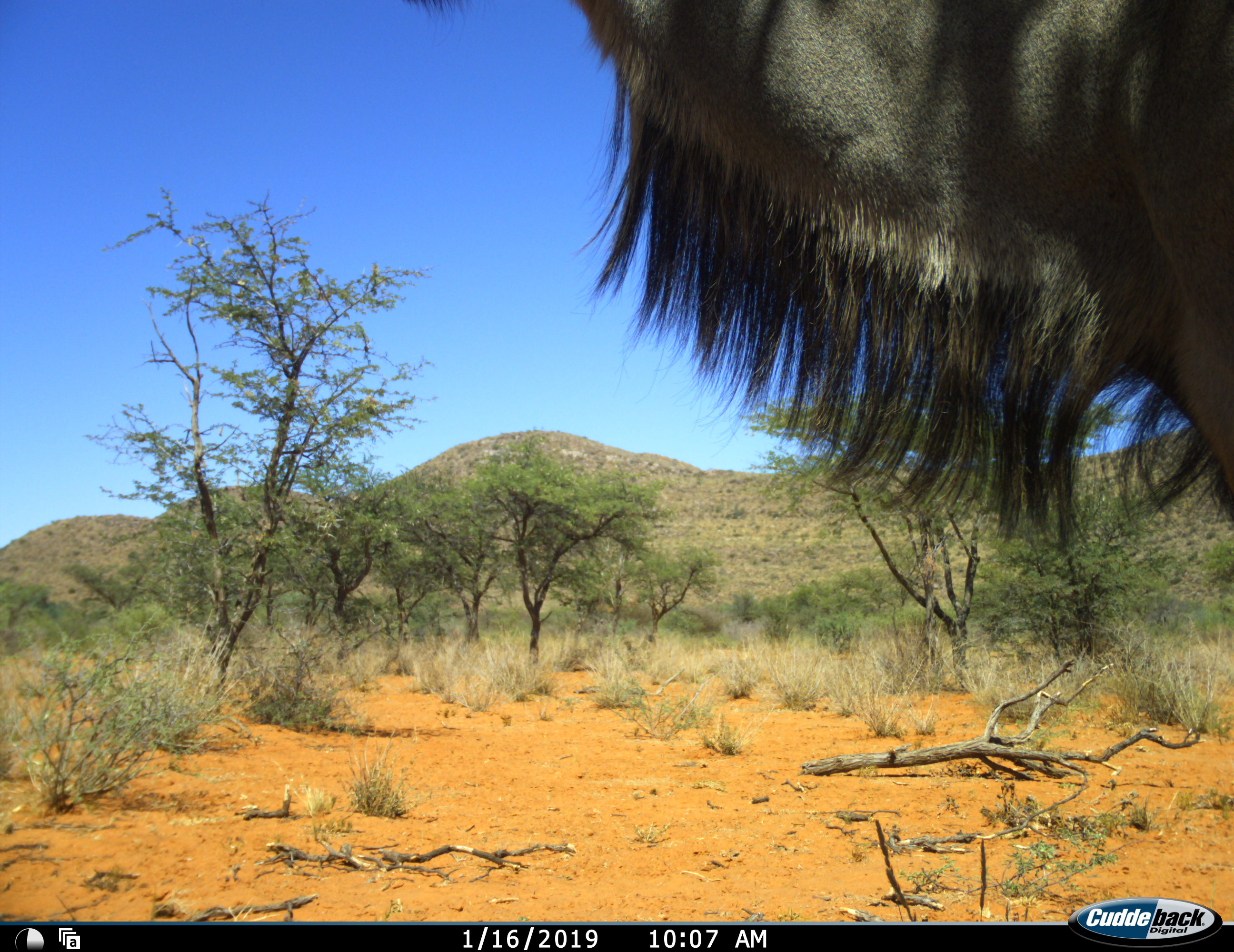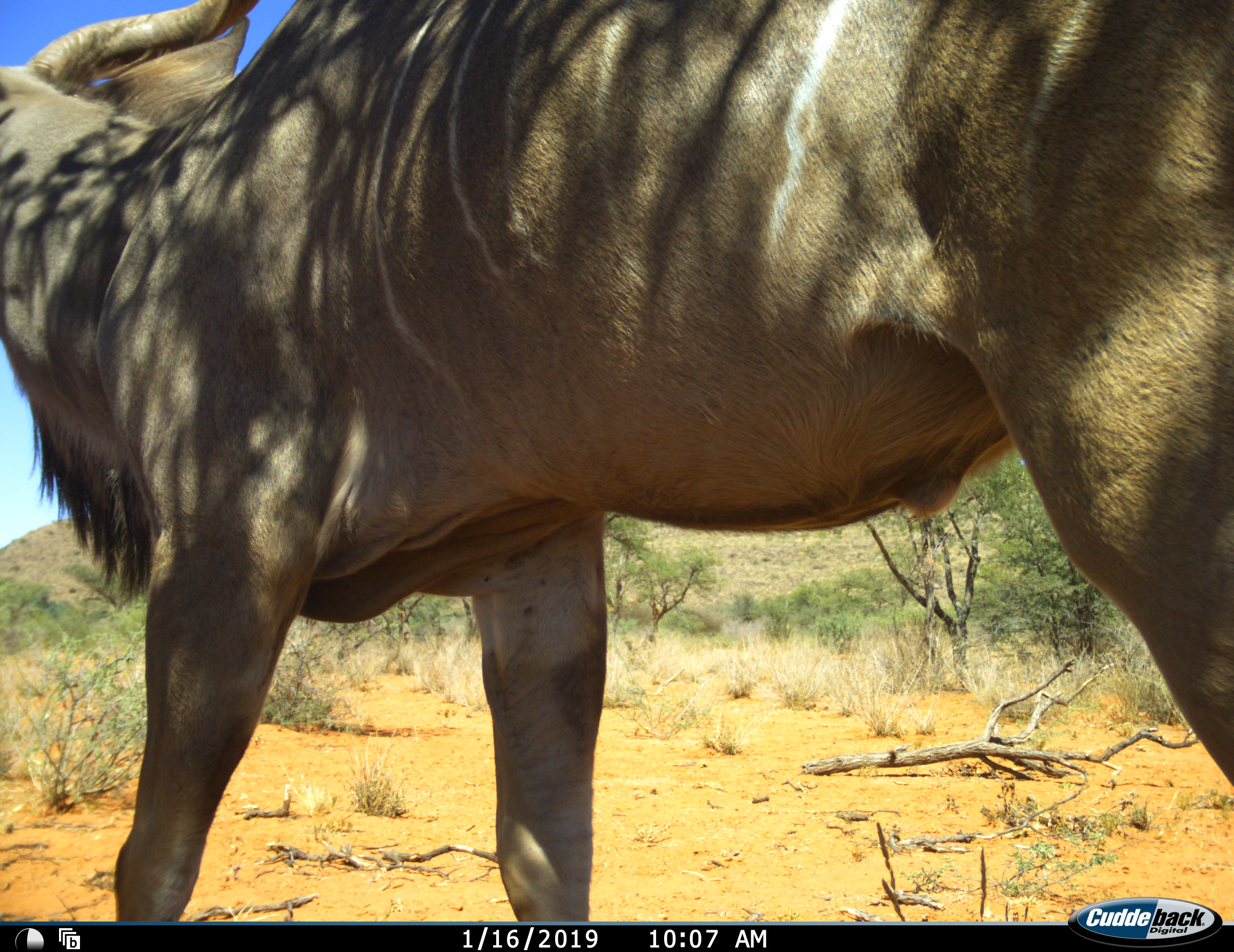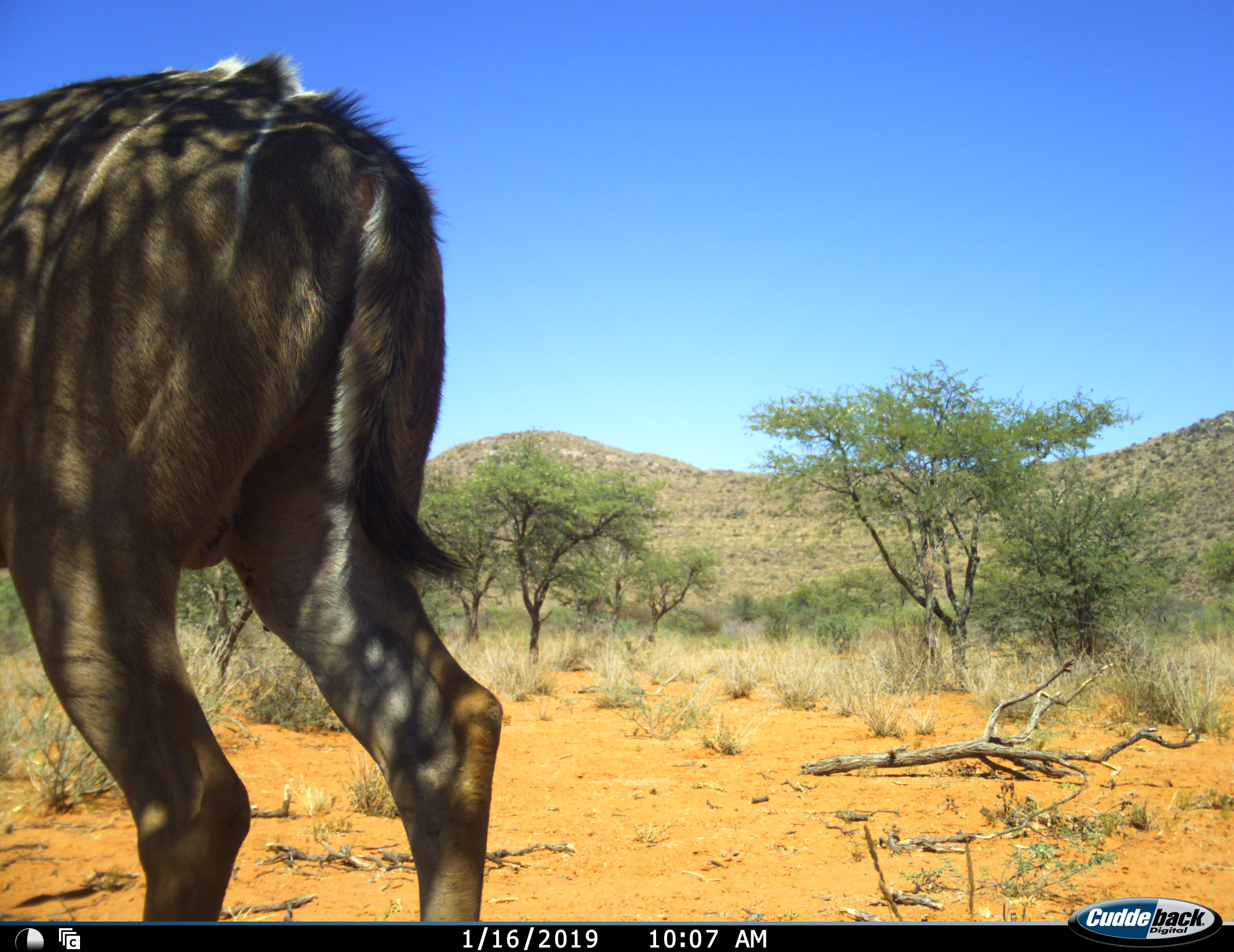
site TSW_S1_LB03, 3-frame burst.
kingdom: Animalia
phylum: Chordata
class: Mammalia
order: Artiodactyla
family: Bovidae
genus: Tragelaphus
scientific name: Tragelaphus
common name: kudu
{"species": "kudu (Tragelaphus)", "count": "1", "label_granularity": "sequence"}